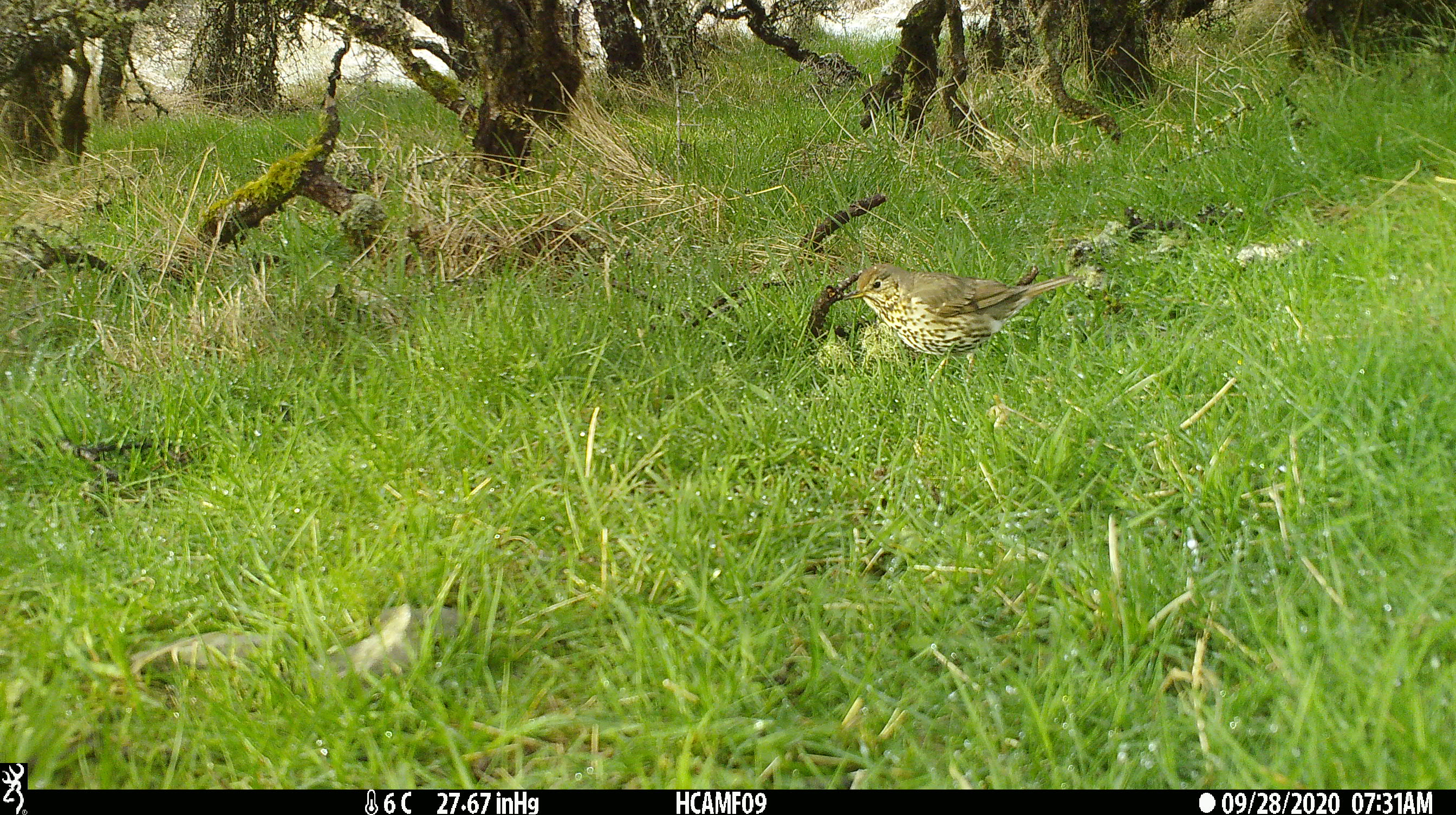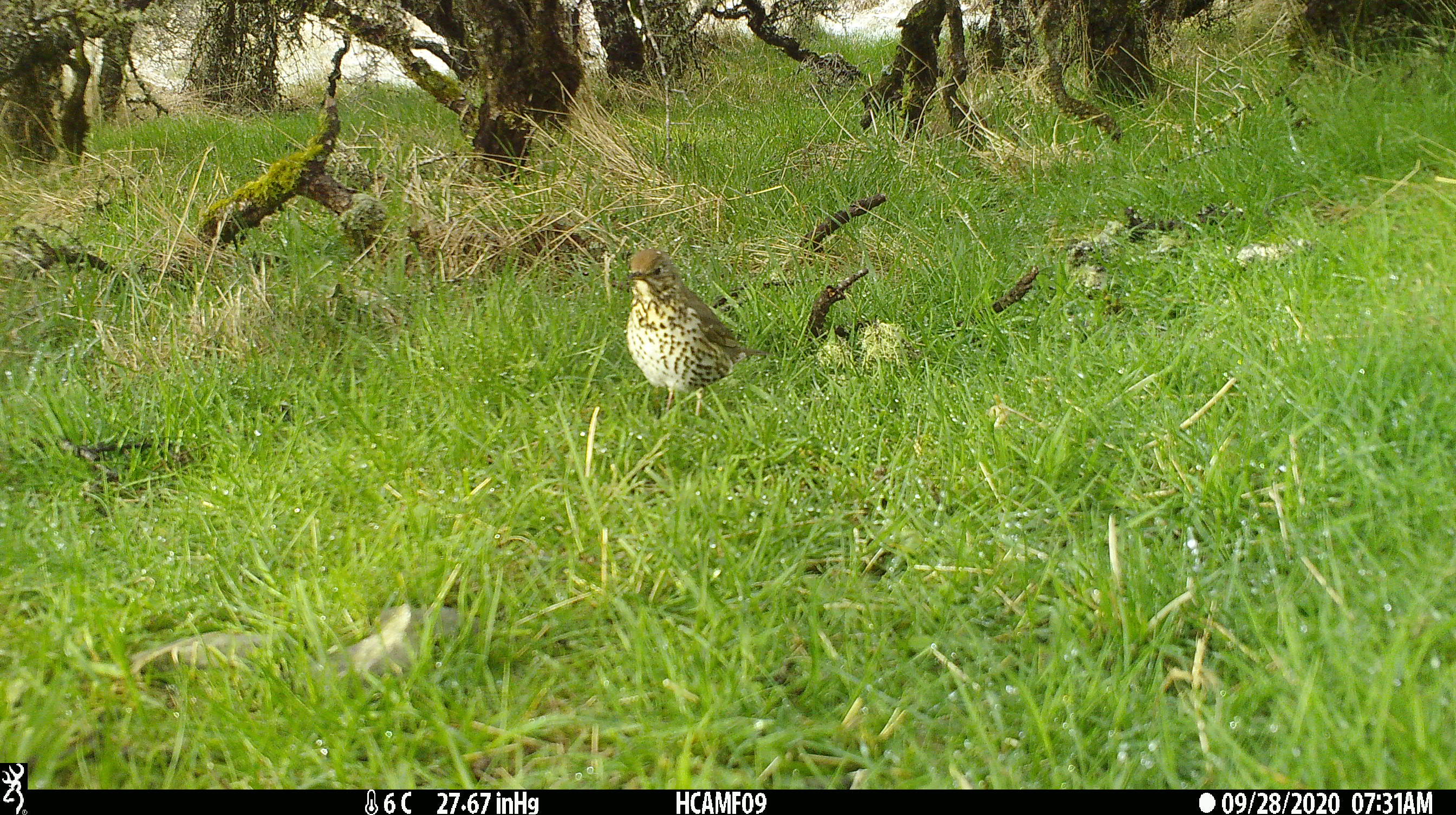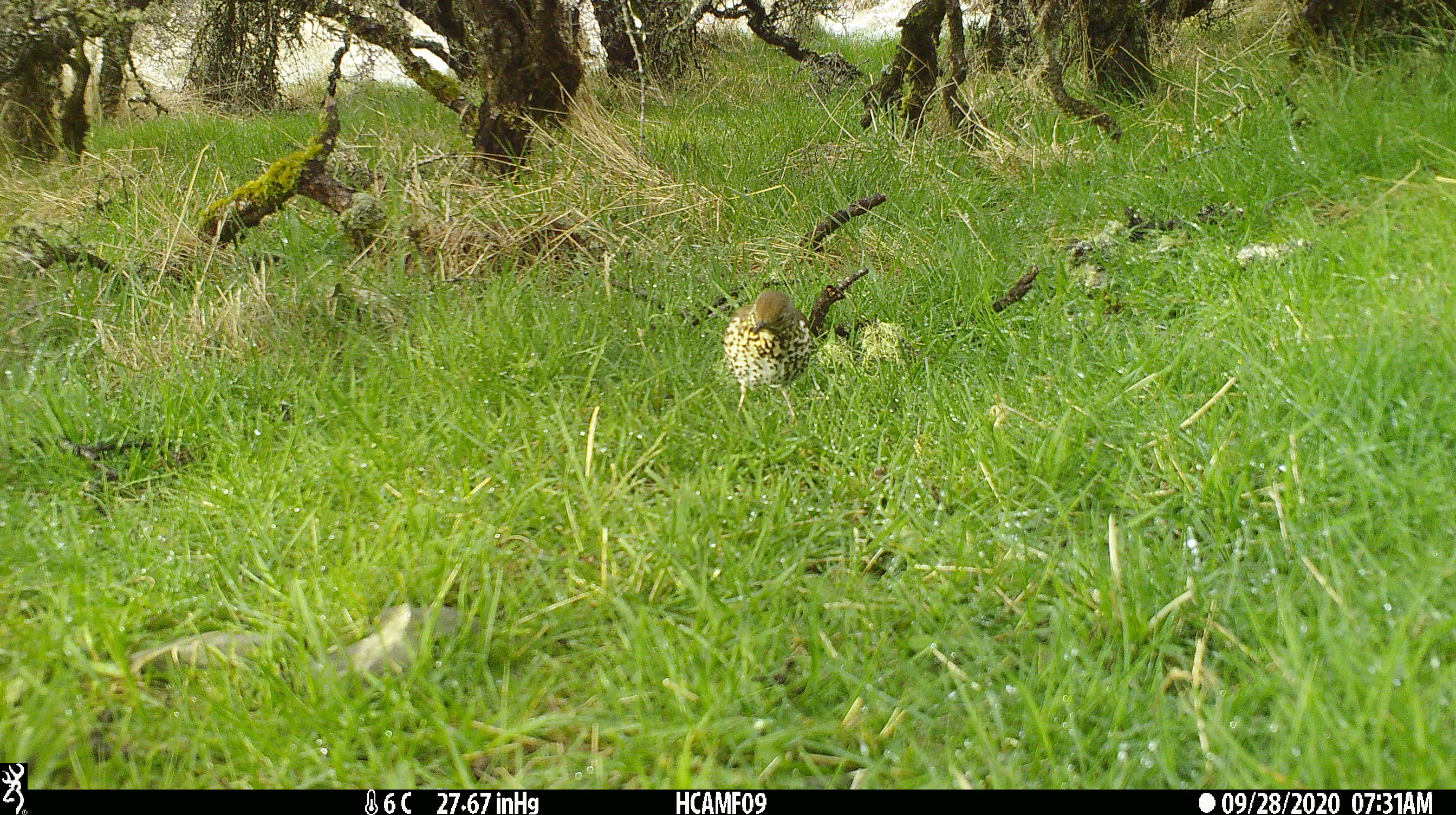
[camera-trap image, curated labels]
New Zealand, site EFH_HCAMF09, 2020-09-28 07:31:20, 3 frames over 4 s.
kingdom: Animalia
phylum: Chordata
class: Aves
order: Passeriformes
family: Turdidae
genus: Turdus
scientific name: Turdus philomelos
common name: song thrush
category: thrush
Thrush (song thrush) (Turdus philomelos).